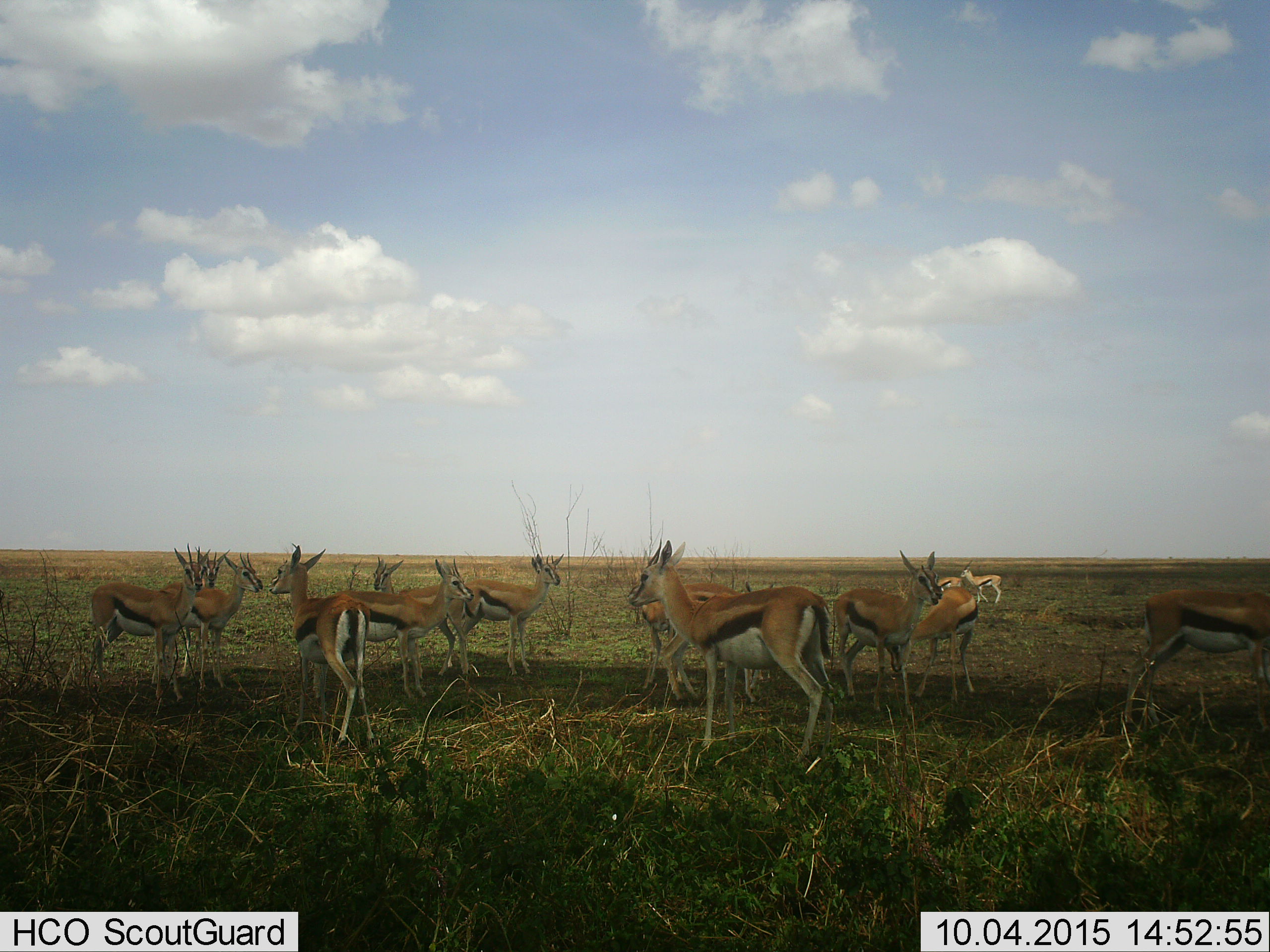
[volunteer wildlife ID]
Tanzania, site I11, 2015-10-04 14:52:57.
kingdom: Animalia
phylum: Chordata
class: Mammalia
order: Artiodactyla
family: Bovidae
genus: Eudorcas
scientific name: Eudorcas thomsonii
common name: thomson's gazelle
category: gazellethomsons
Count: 11-50.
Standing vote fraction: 100%.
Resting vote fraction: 0%.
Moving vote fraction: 10%.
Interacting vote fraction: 0%.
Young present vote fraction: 0%.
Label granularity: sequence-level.